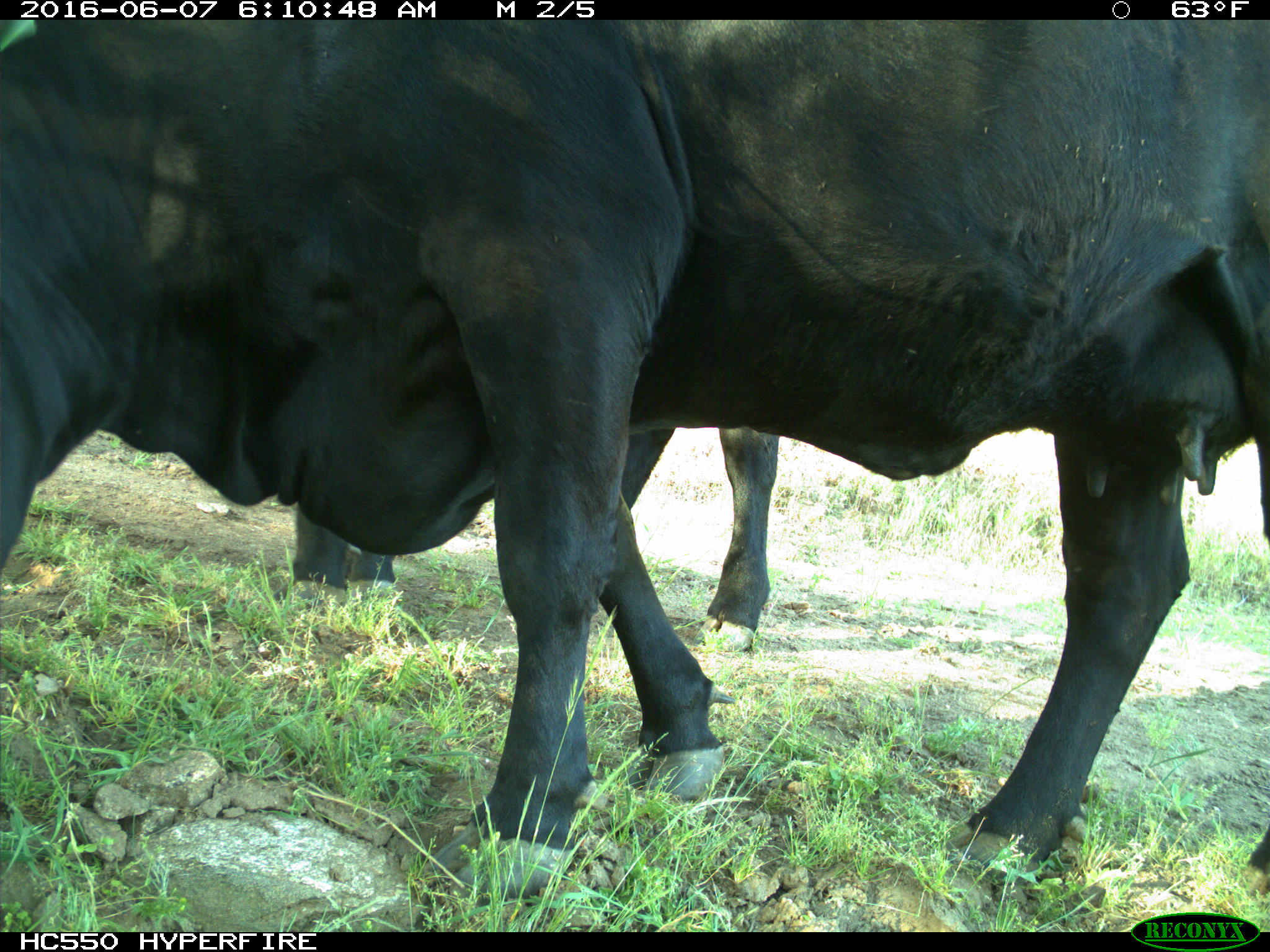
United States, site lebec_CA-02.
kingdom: Animalia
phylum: Chordata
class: Mammalia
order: Artiodactyla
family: Bovidae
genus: Bos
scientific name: Bos taurus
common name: domestic cow